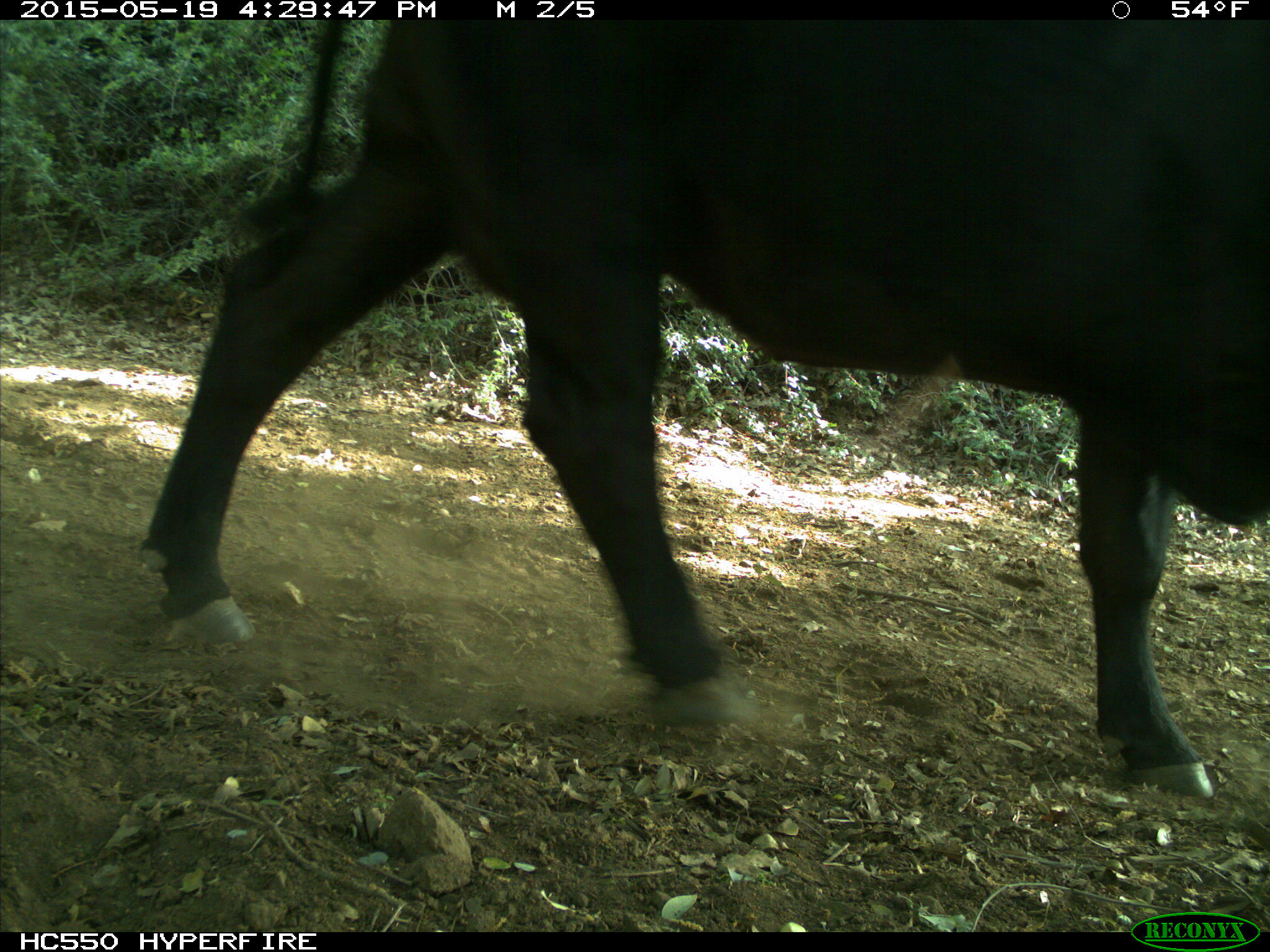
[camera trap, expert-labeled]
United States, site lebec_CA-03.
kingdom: Animalia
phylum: Chordata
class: Mammalia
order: Artiodactyla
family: Bovidae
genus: Bos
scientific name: Bos taurus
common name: domestic cow